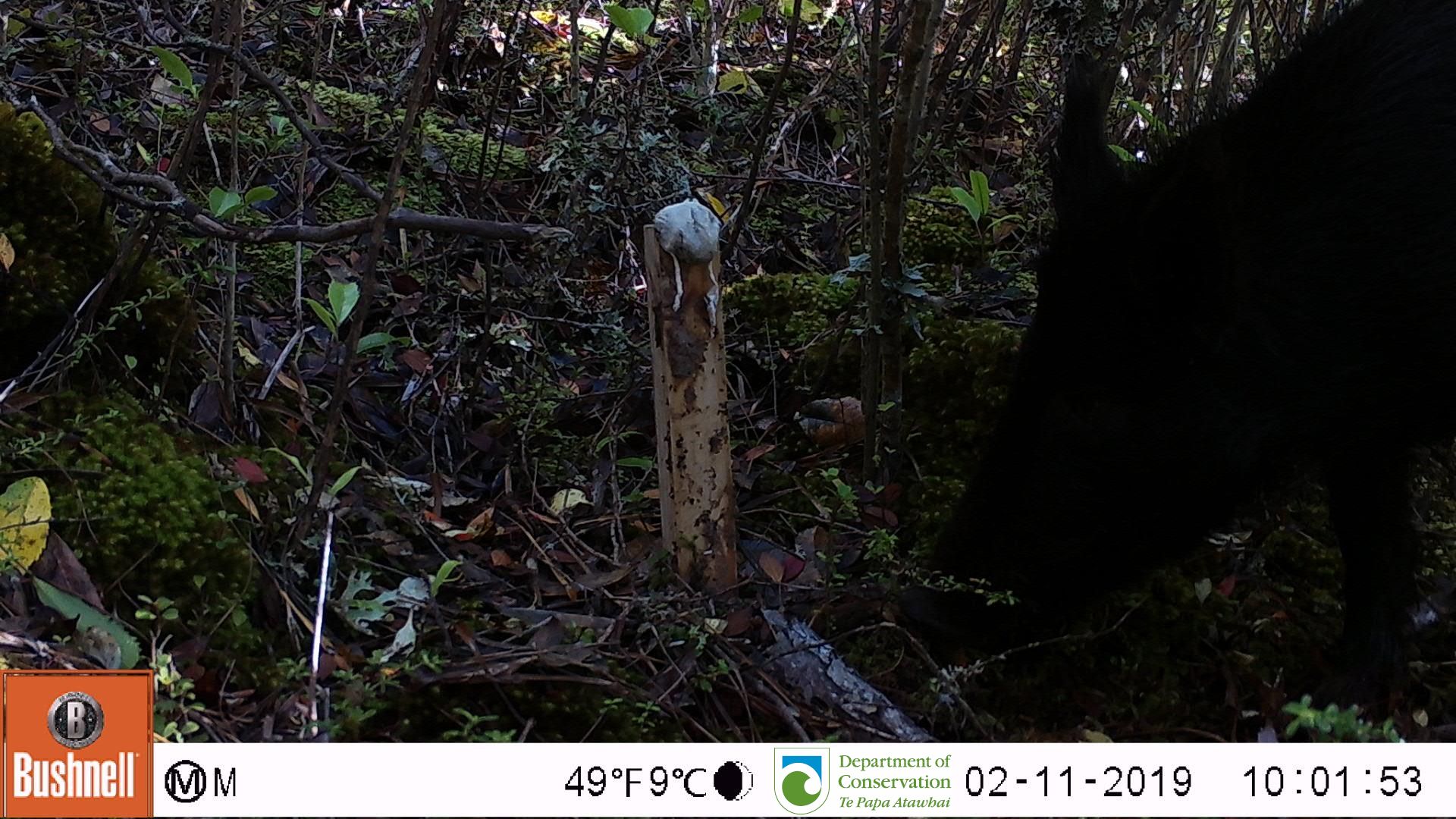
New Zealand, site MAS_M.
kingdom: Animalia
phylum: Chordata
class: Mammalia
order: Artiodactyla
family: Suidae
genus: Sus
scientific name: Sus scrofa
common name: pig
Pig (Sus scrofa).